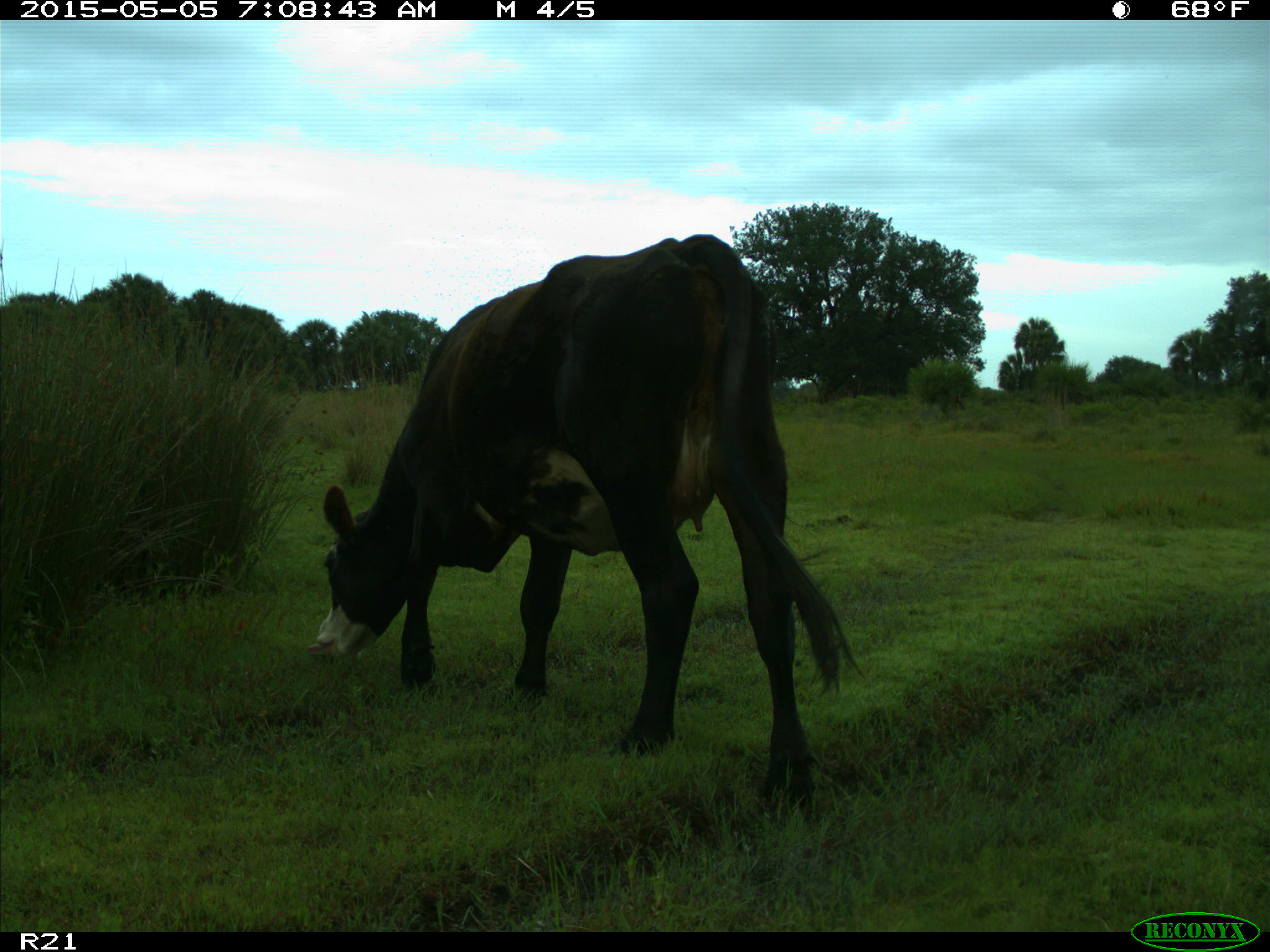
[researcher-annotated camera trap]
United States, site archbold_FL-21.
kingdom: Animalia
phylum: Chordata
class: Mammalia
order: Artiodactyla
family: Bovidae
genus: Bos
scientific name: Bos taurus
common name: domestic cow